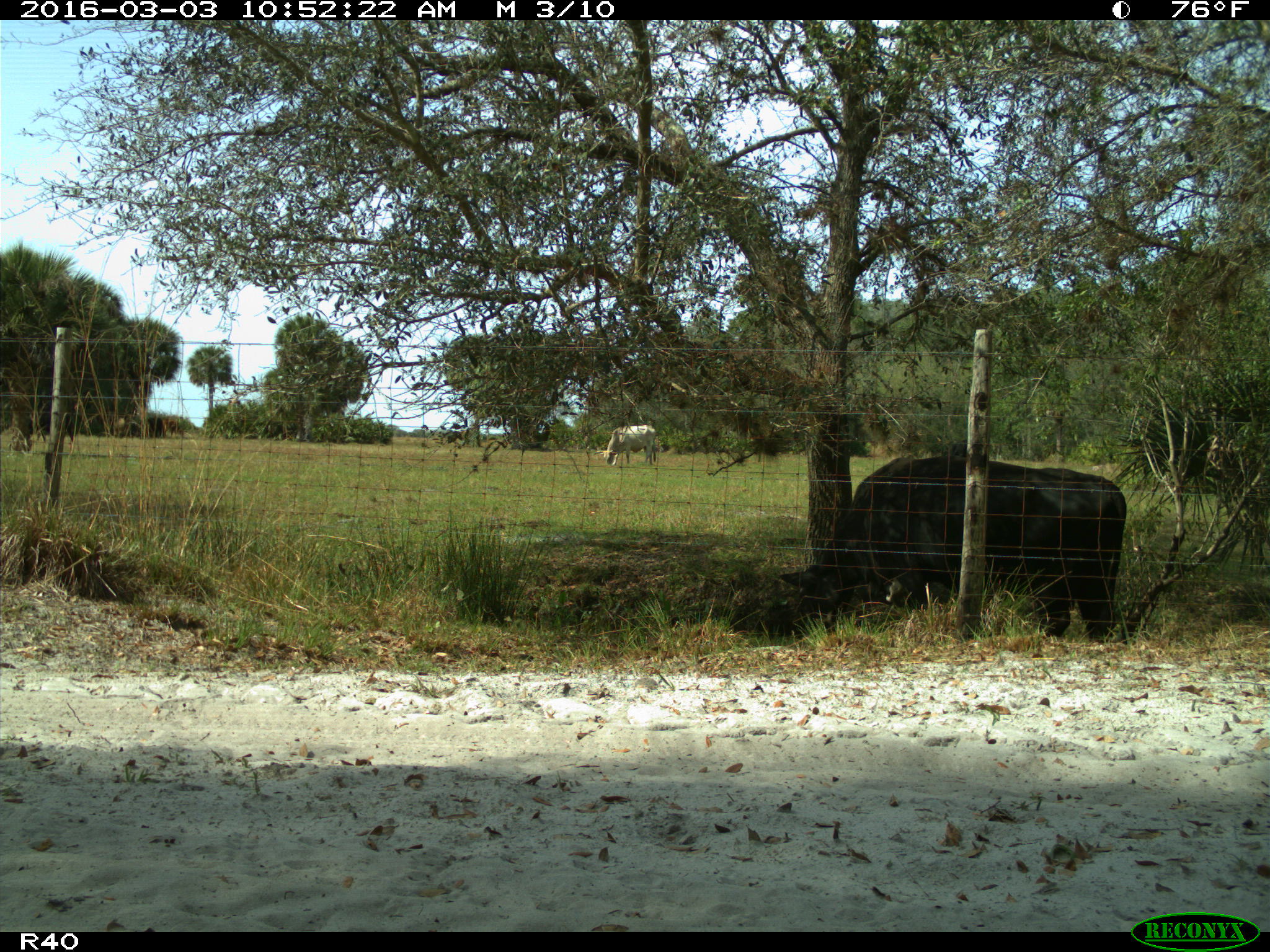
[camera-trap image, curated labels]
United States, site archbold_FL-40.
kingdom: Animalia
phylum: Chordata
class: Mammalia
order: Artiodactyla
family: Bovidae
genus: Bos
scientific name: Bos taurus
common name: domestic cow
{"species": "Bos taurus (domestic cow)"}